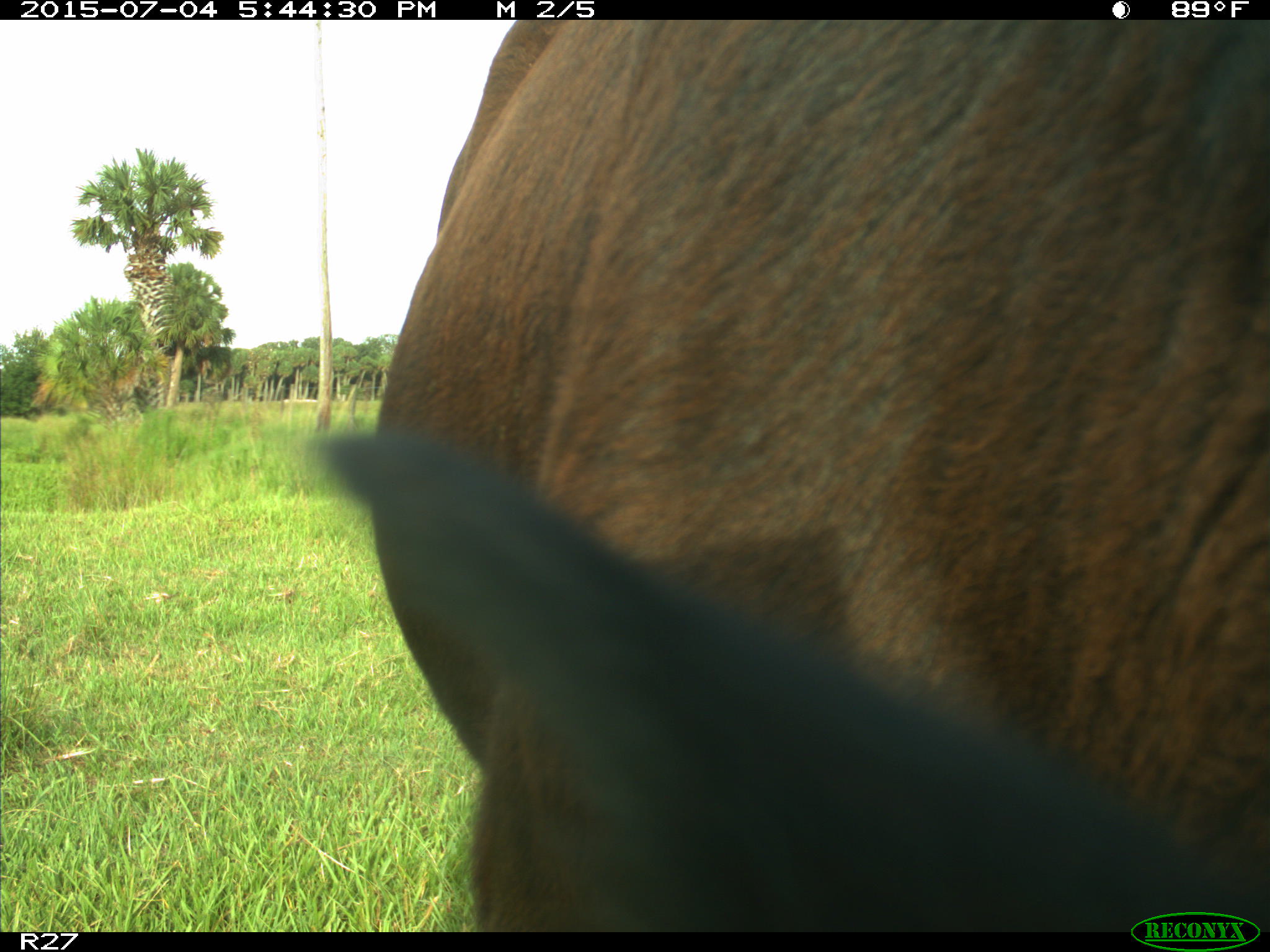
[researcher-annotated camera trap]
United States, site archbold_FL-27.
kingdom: Animalia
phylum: Chordata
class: Mammalia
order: Artiodactyla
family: Bovidae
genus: Bos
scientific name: Bos taurus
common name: domestic cow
Bos taurus (domestic cow).